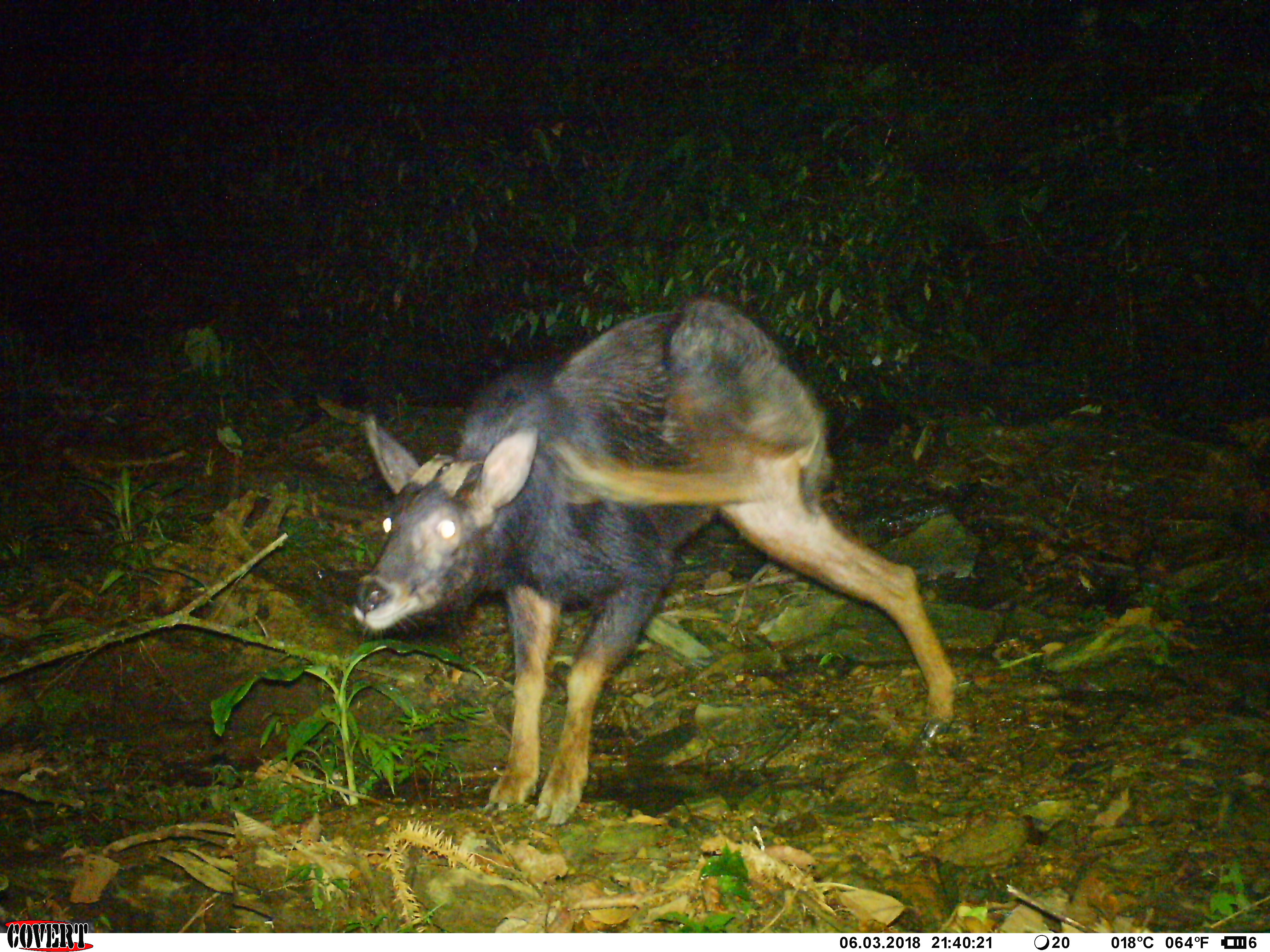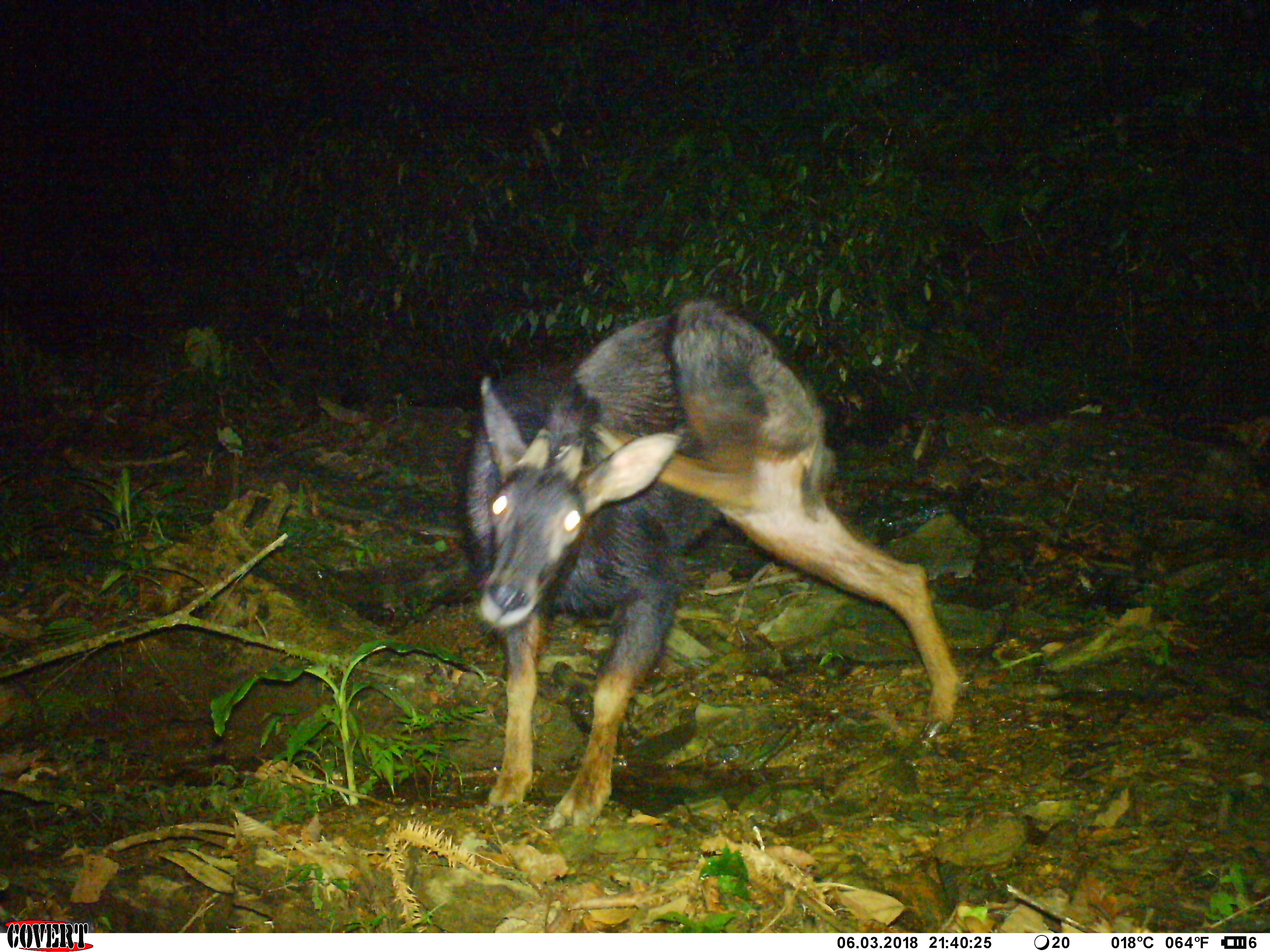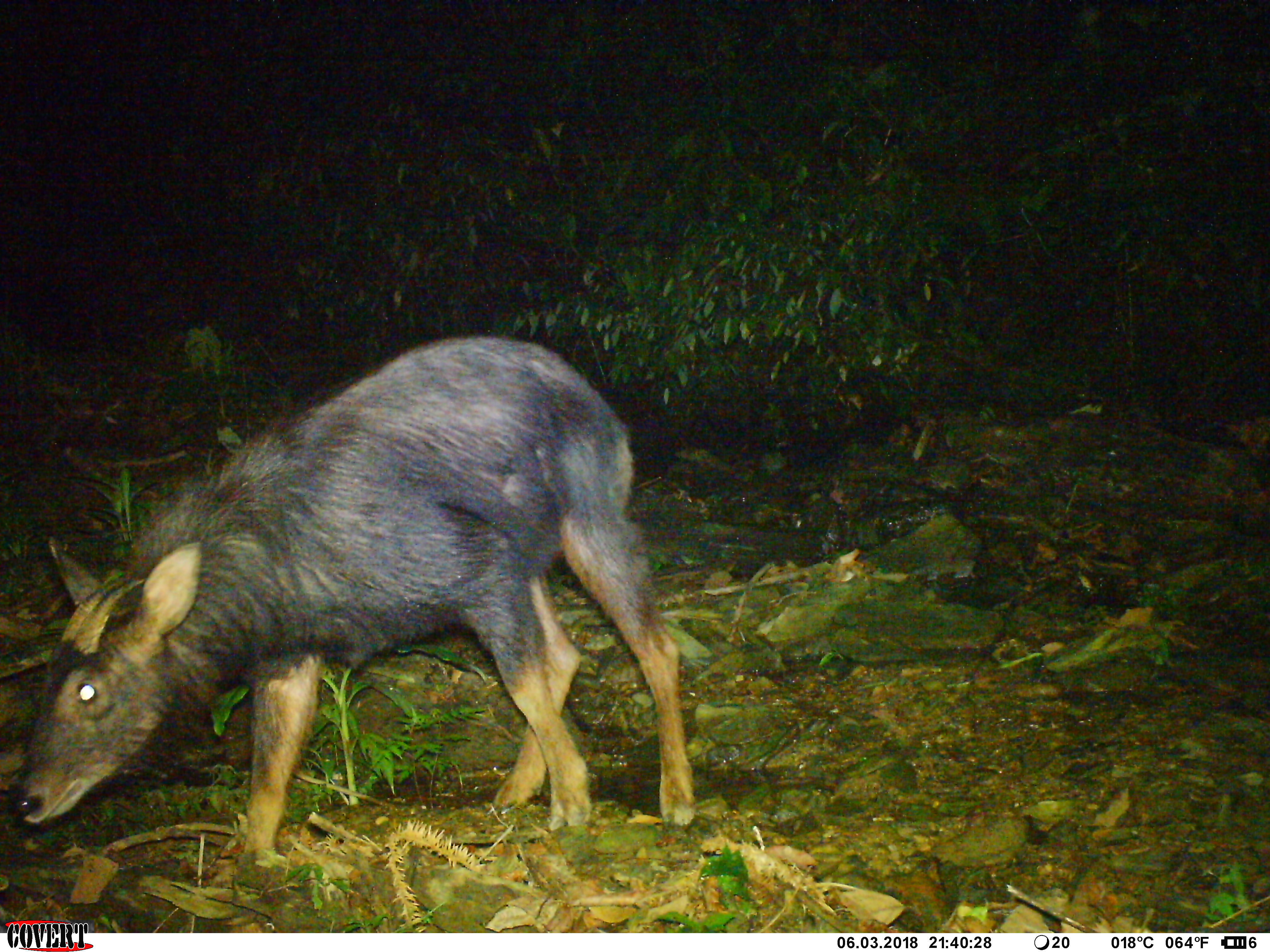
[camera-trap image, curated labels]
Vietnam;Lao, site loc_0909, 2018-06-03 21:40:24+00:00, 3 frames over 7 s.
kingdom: Animalia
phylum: Chordata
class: Mammalia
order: Artiodactyla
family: Bovidae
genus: Capricornis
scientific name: Capricornis sumatraensis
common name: chinese serow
Chinese serow (Capricornis sumatraensis). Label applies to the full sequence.